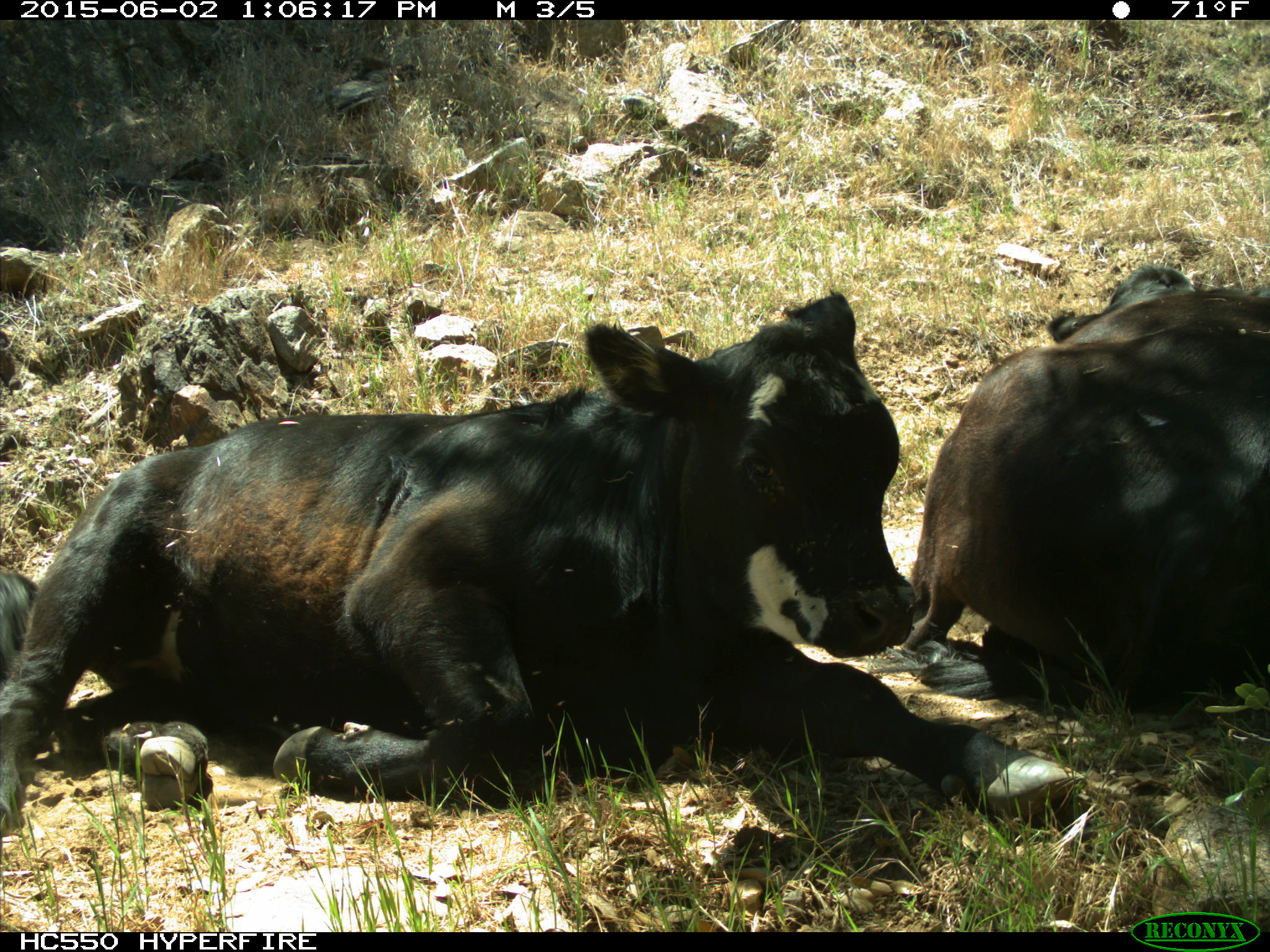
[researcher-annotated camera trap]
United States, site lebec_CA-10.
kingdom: Animalia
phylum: Chordata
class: Mammalia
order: Artiodactyla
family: Bovidae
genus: Bos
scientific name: Bos taurus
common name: domestic cow